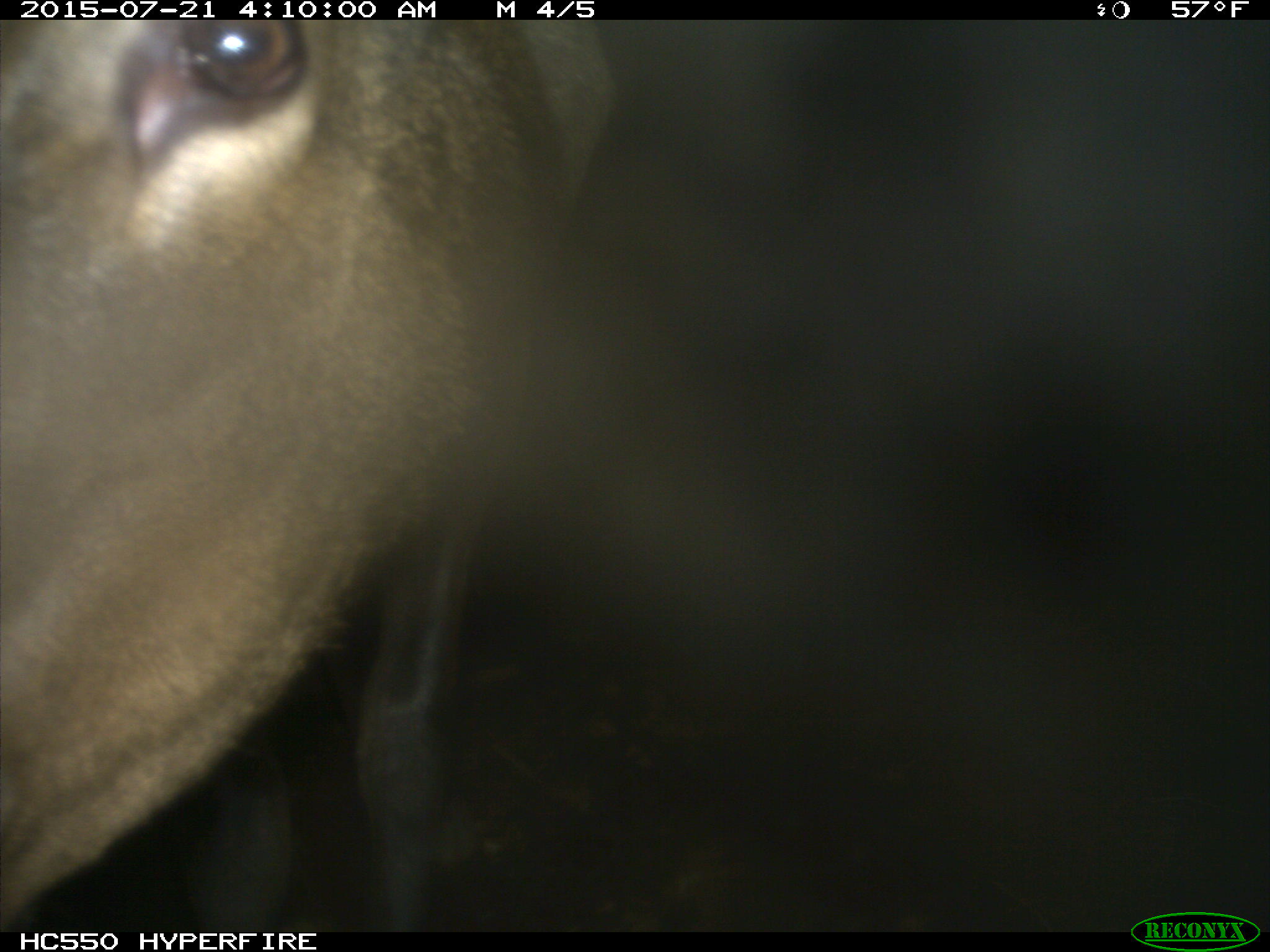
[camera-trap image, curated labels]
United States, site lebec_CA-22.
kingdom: Animalia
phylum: Chordata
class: Mammalia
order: Artiodactyla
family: Cervidae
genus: Cervus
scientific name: Cervus canadensis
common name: elk